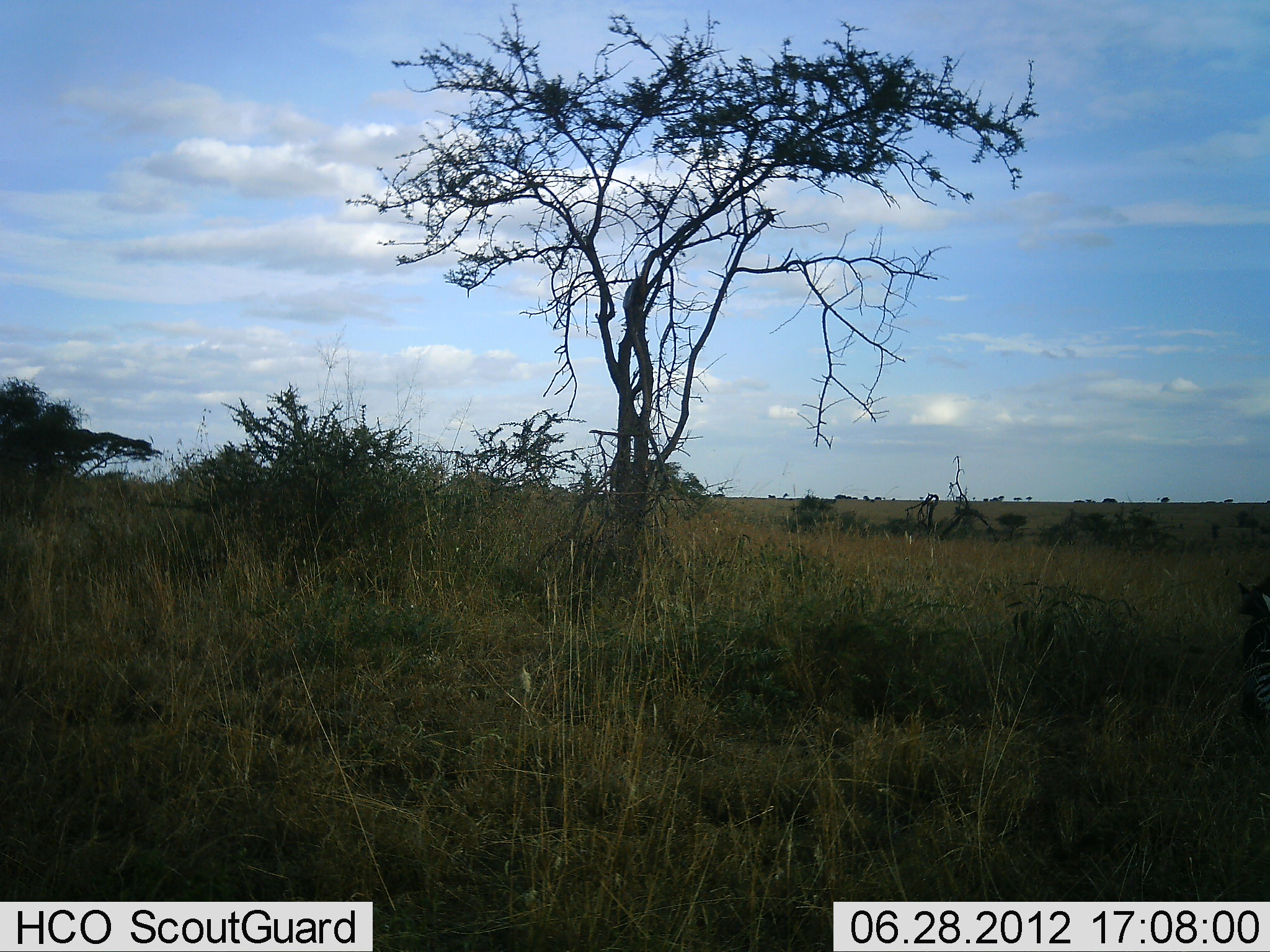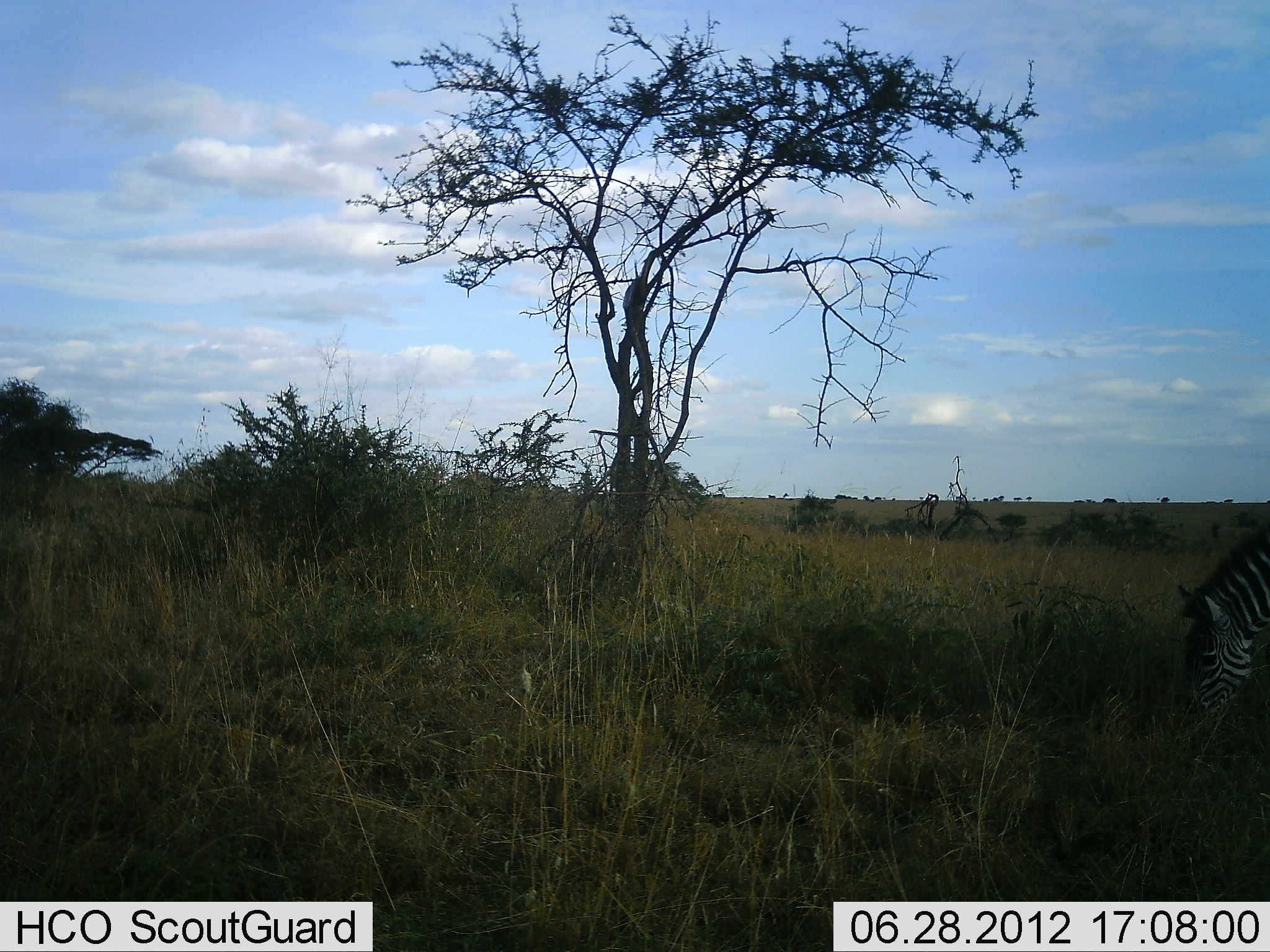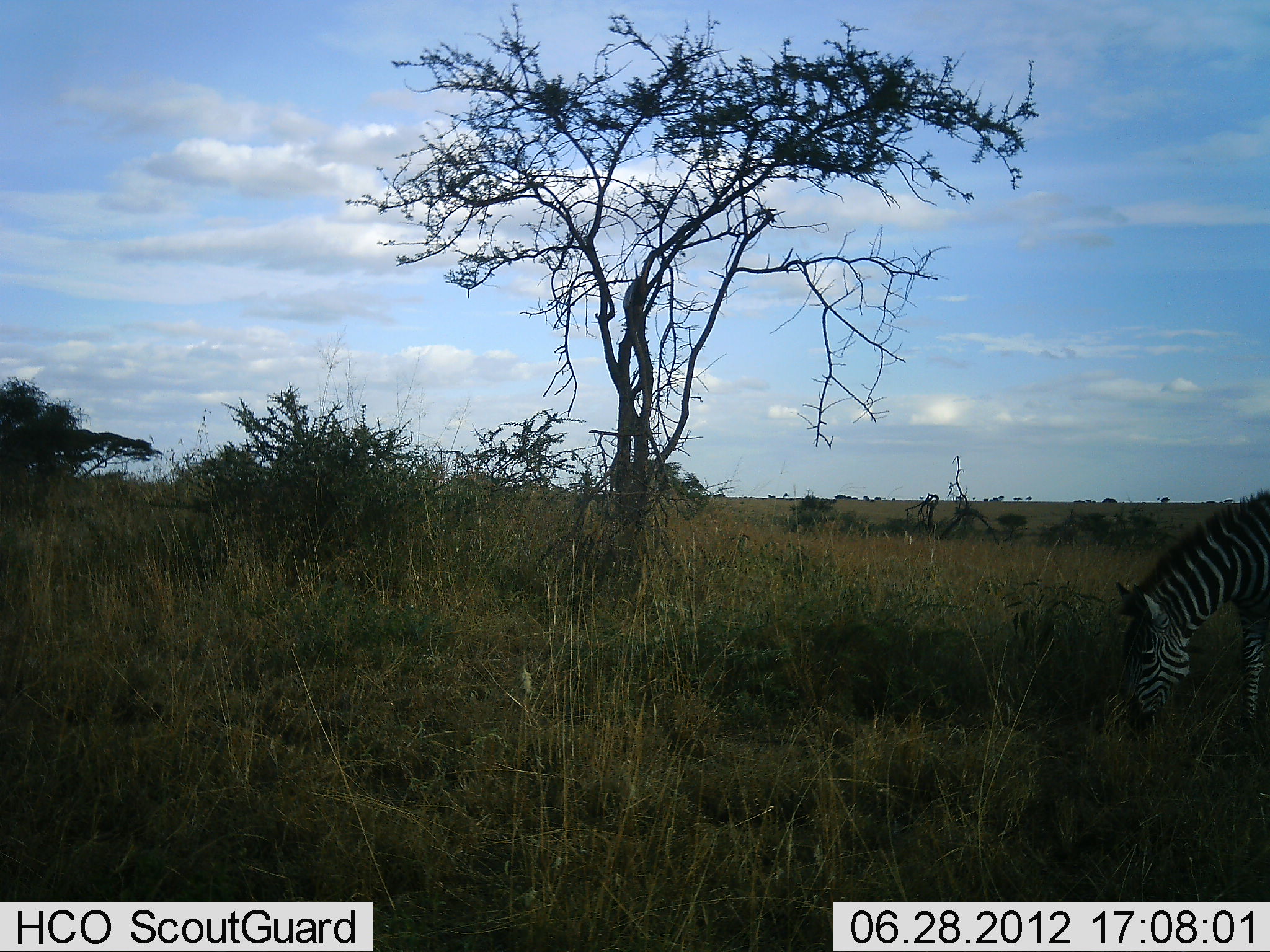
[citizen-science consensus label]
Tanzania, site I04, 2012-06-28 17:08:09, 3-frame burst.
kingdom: Animalia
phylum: Chordata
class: Mammalia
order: Perissodactyla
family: Equidae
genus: Equus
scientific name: Equus quagga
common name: plains zebra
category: zebra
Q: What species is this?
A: Zebra (plains zebra) (Equus quagga).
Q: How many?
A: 1.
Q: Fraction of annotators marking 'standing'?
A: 20%.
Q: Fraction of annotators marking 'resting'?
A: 0%.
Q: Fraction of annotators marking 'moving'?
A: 20%.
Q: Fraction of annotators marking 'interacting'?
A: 0%.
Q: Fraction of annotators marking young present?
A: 0%.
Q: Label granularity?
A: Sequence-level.